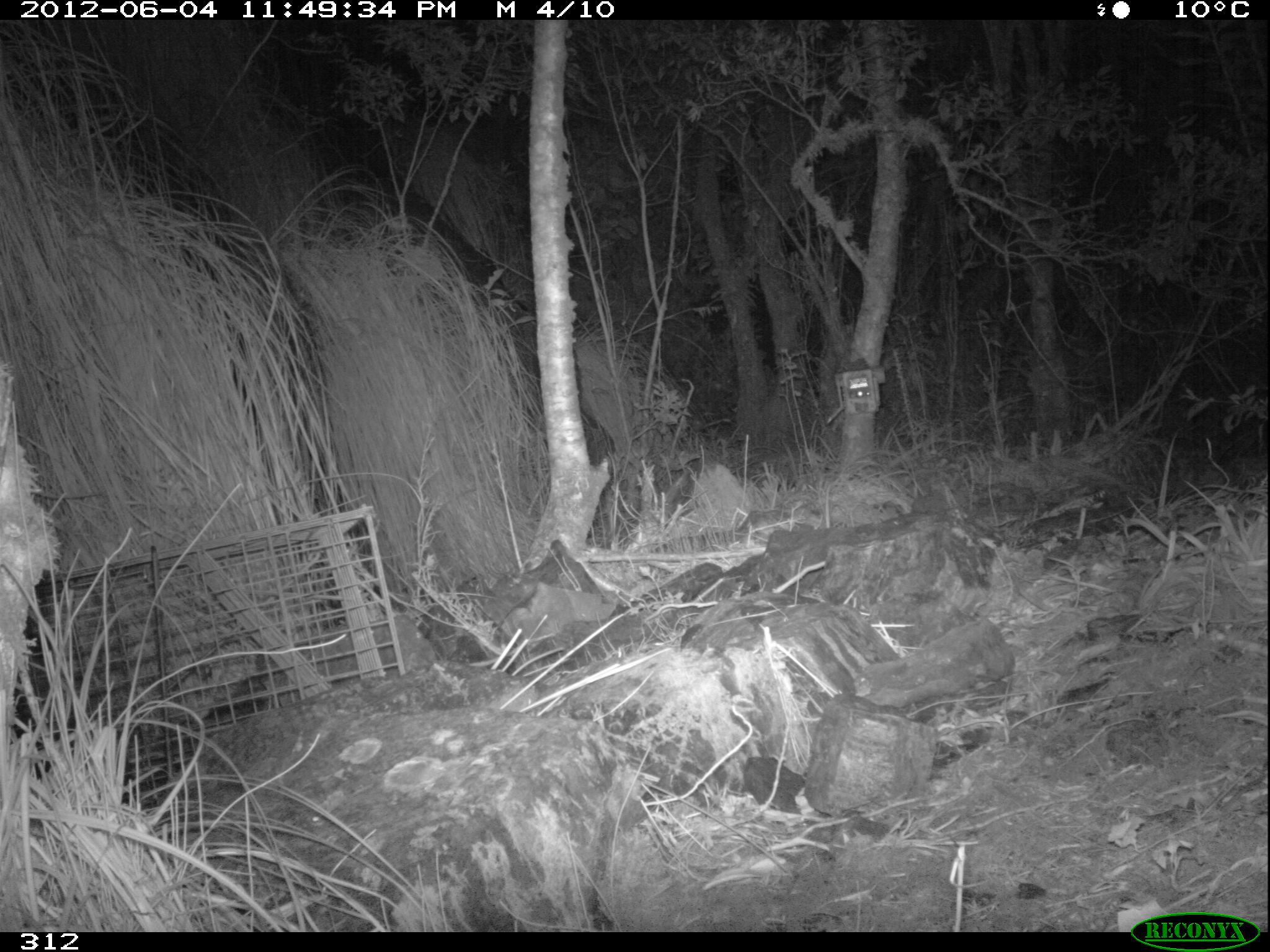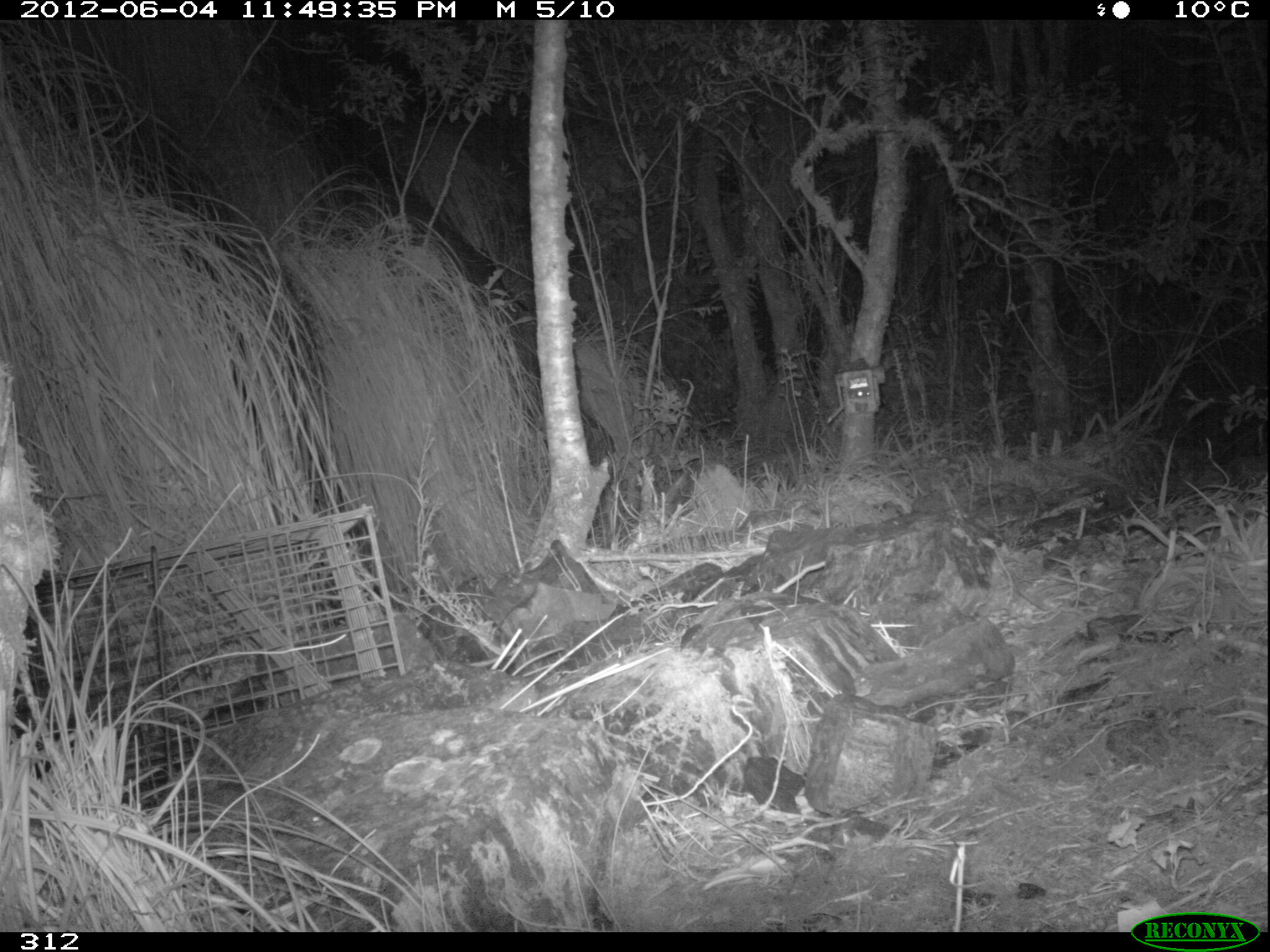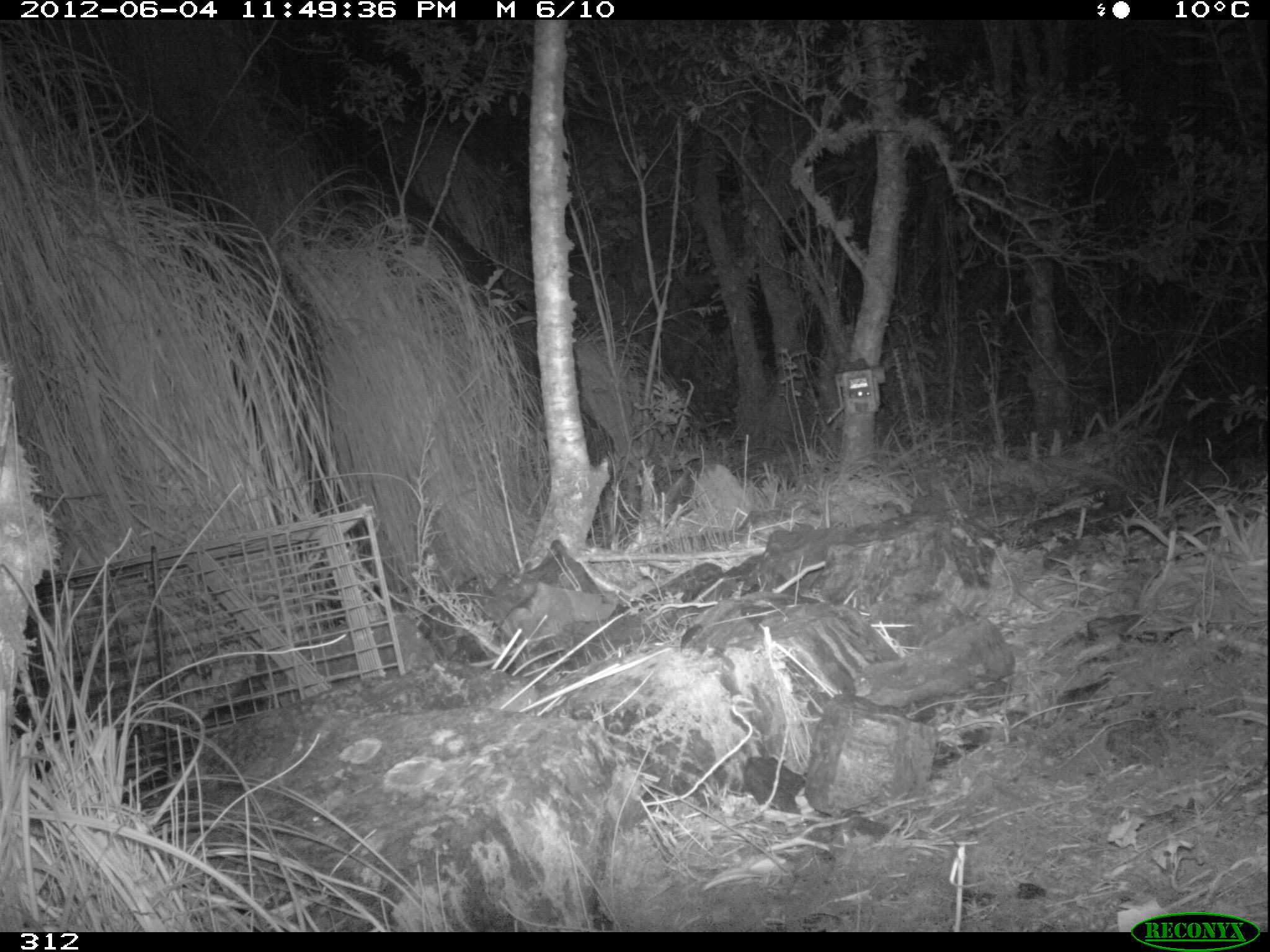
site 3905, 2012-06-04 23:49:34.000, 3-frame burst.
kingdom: Animalia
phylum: Chordata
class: Mammalia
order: Didelphimorphia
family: Didelphidae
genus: Didelphis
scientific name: Didelphis pernigra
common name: andean white-eared opossum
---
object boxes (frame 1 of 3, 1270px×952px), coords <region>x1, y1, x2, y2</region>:
didelphis pernigra: <region>9, 569, 157, 809</region>